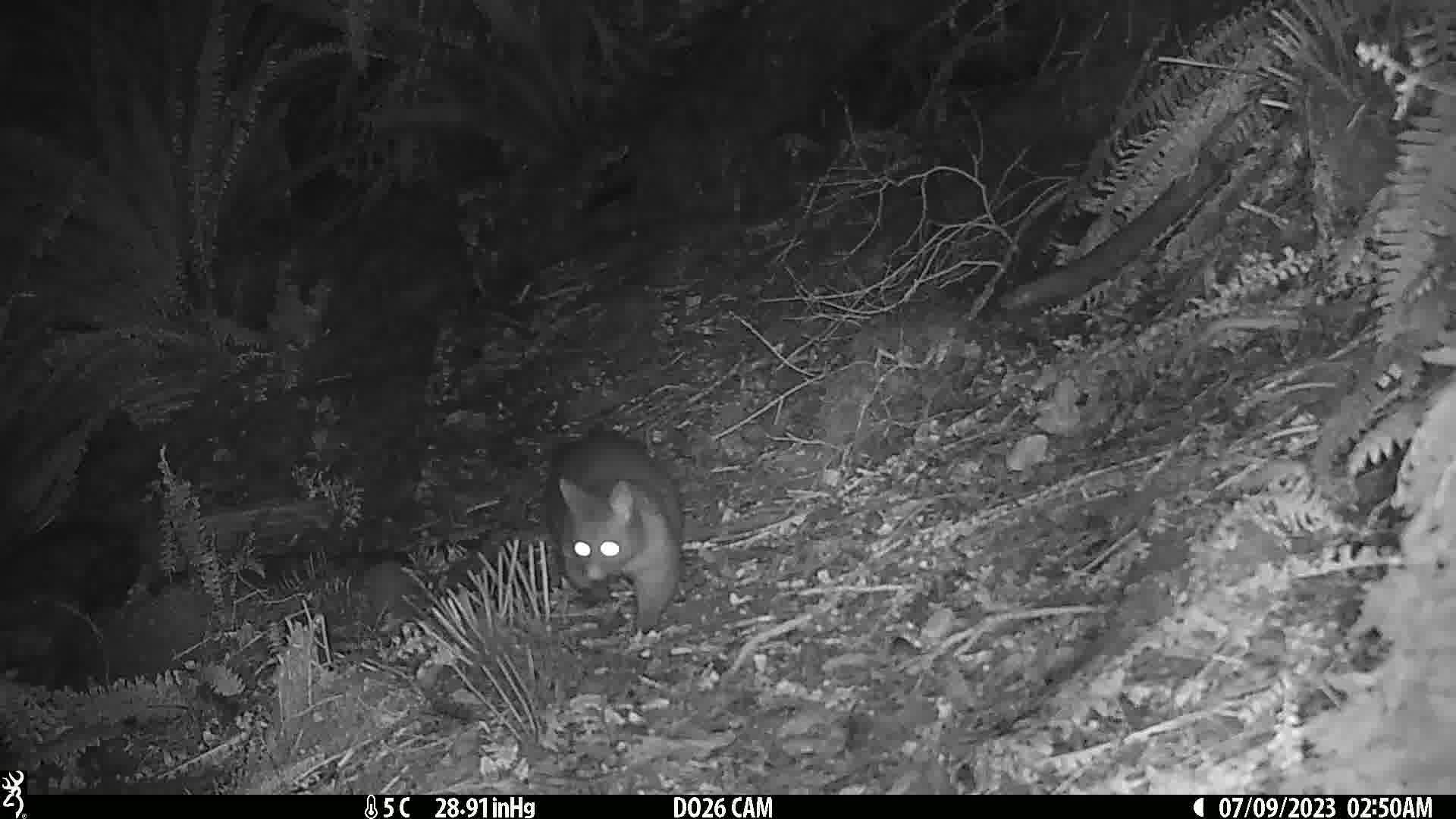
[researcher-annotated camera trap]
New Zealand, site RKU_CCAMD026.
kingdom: Animalia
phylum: Chordata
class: Mammalia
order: Diprotodontia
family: Phalangeridae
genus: Trichosurus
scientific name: Trichosurus vulpecula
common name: common brushtail possum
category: possum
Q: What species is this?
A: Possum (common brushtail possum) (Trichosurus vulpecula).